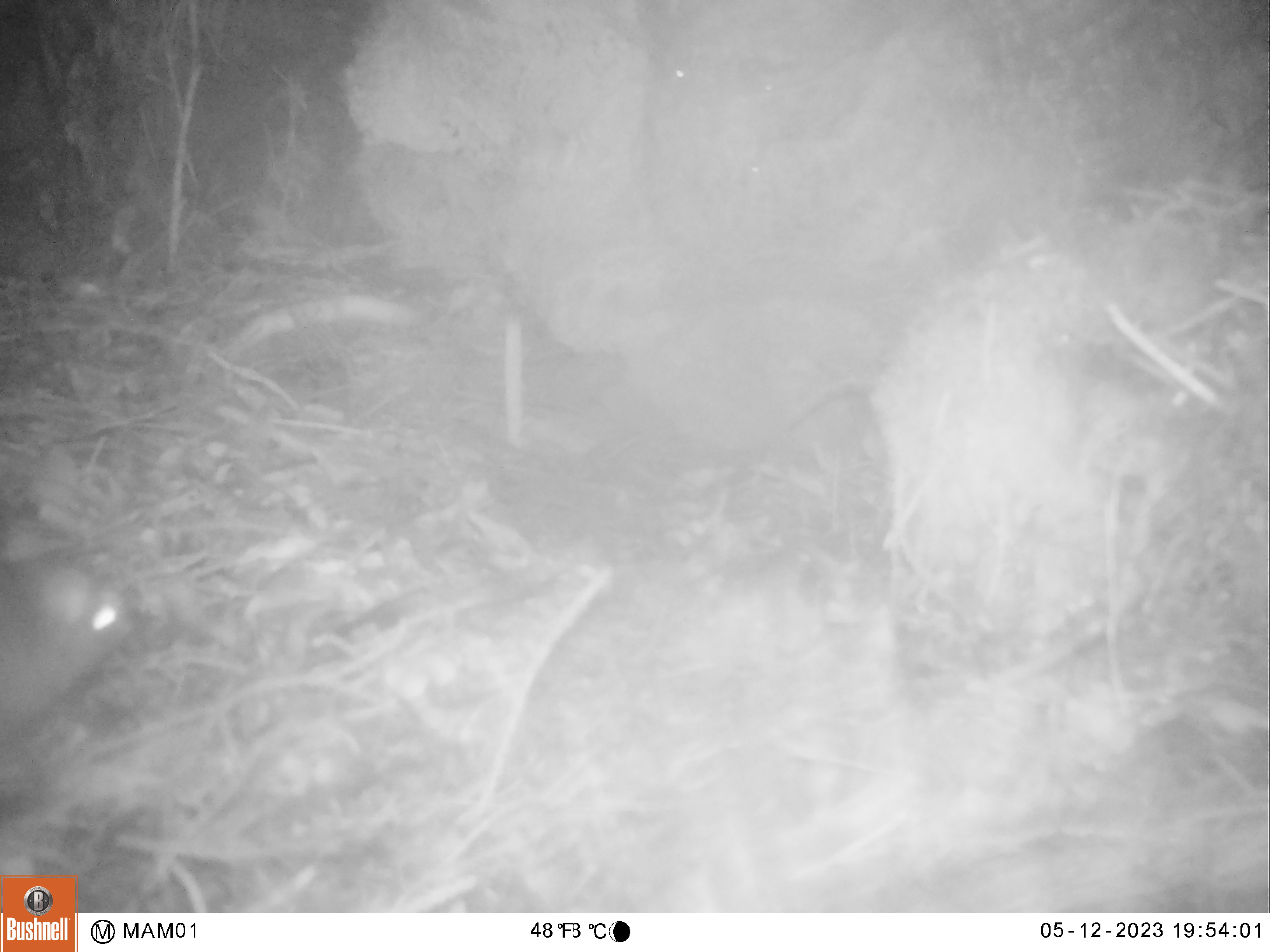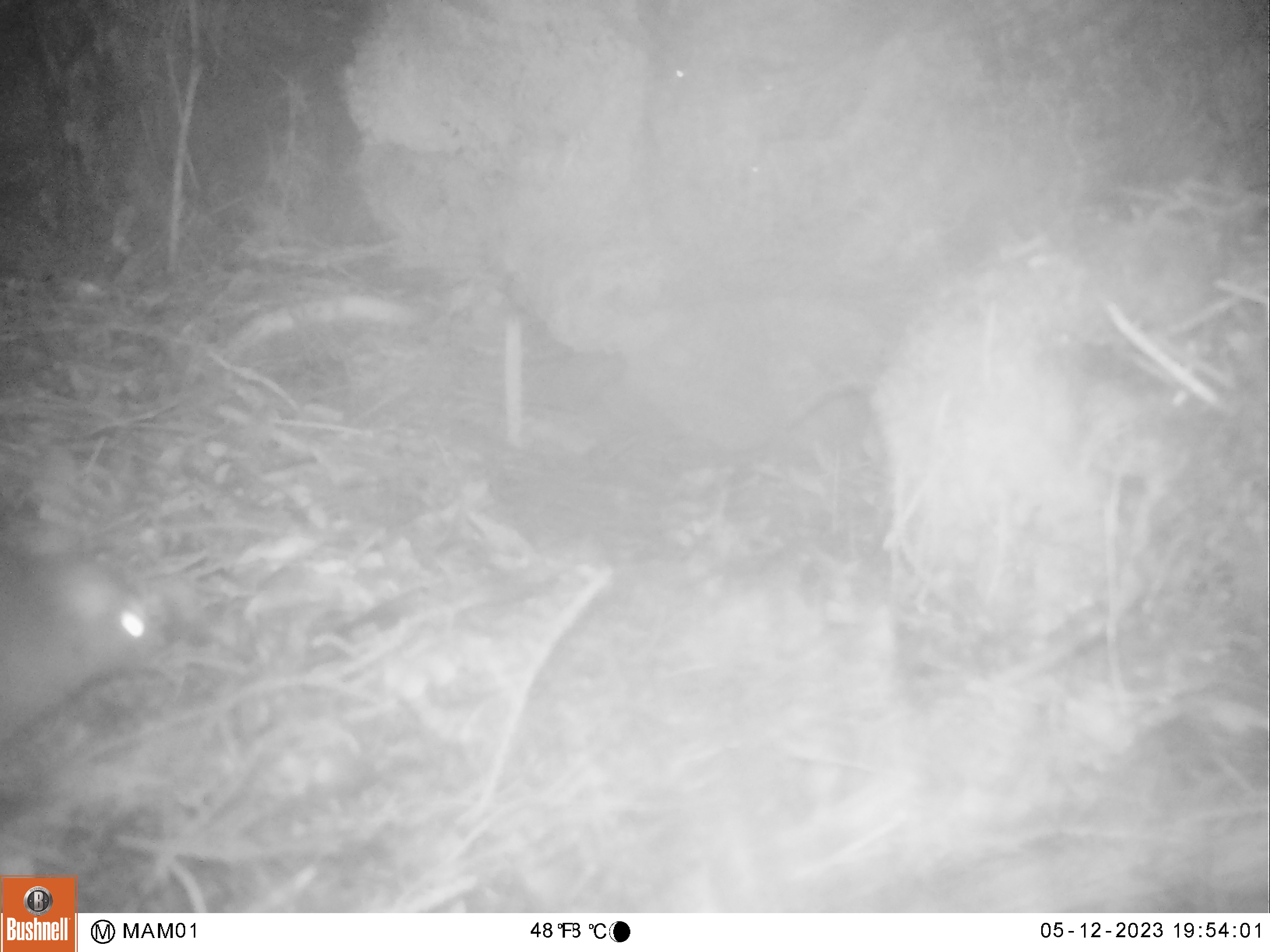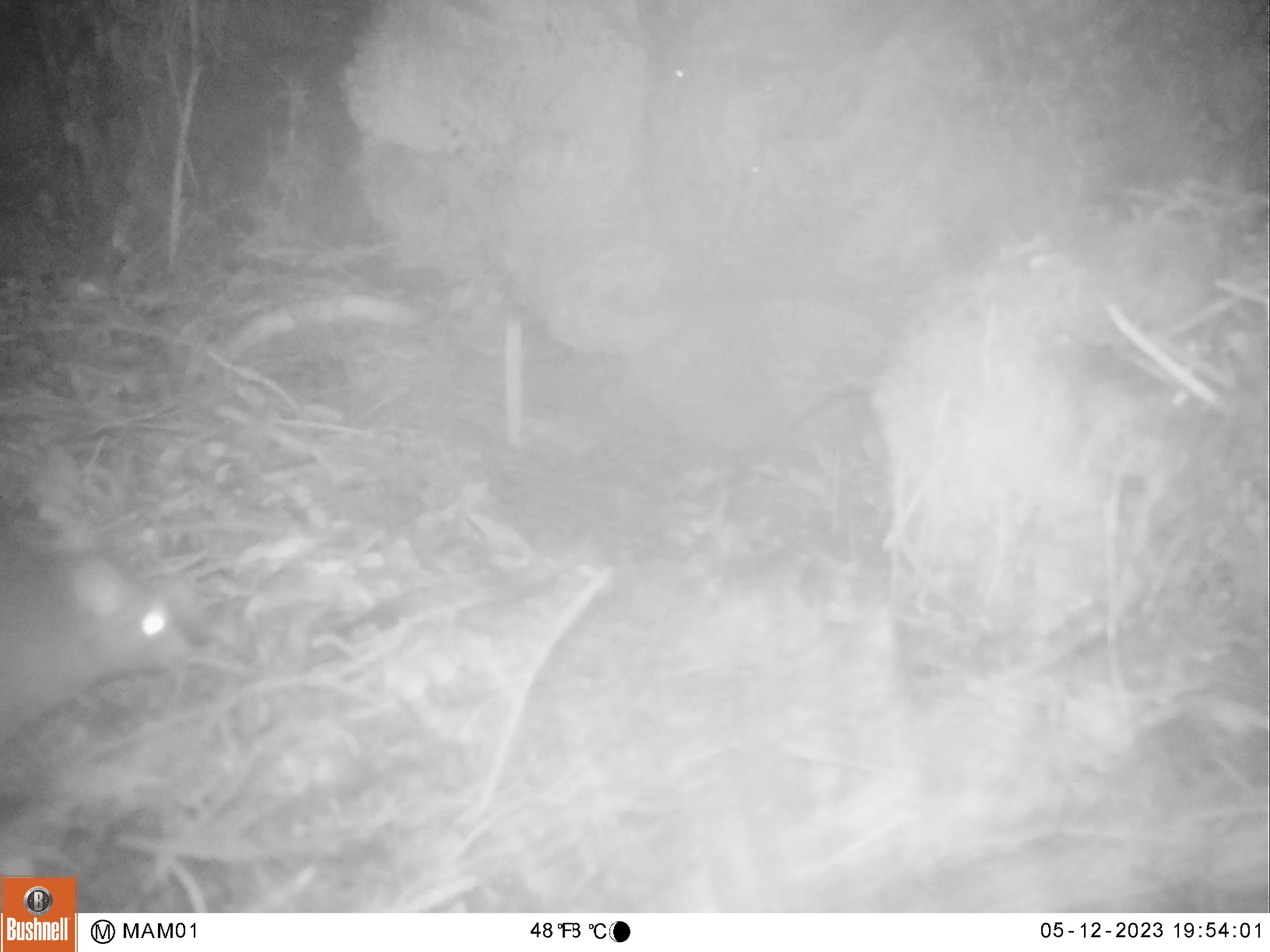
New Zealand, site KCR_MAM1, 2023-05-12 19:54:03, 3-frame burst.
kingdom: Animalia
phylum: Chordata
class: Mammalia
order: Rodentia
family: Muridae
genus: Rattus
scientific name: Rattus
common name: rat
Rat (Rattus).